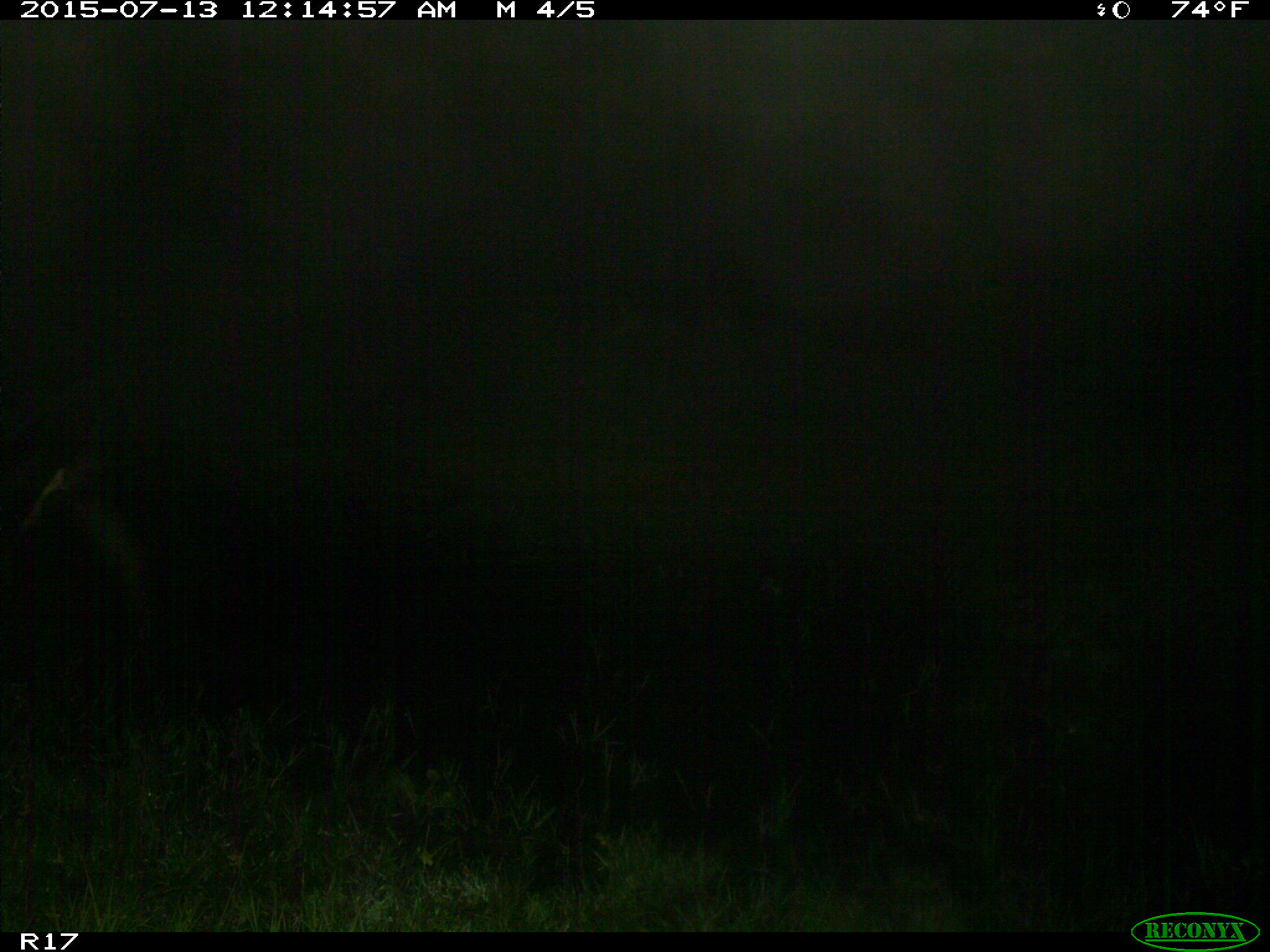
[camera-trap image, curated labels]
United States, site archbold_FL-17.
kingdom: Animalia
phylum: Chordata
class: Mammalia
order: Artiodactyla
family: Bovidae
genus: Bos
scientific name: Bos taurus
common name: domestic cow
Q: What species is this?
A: Bos taurus (domestic cow).